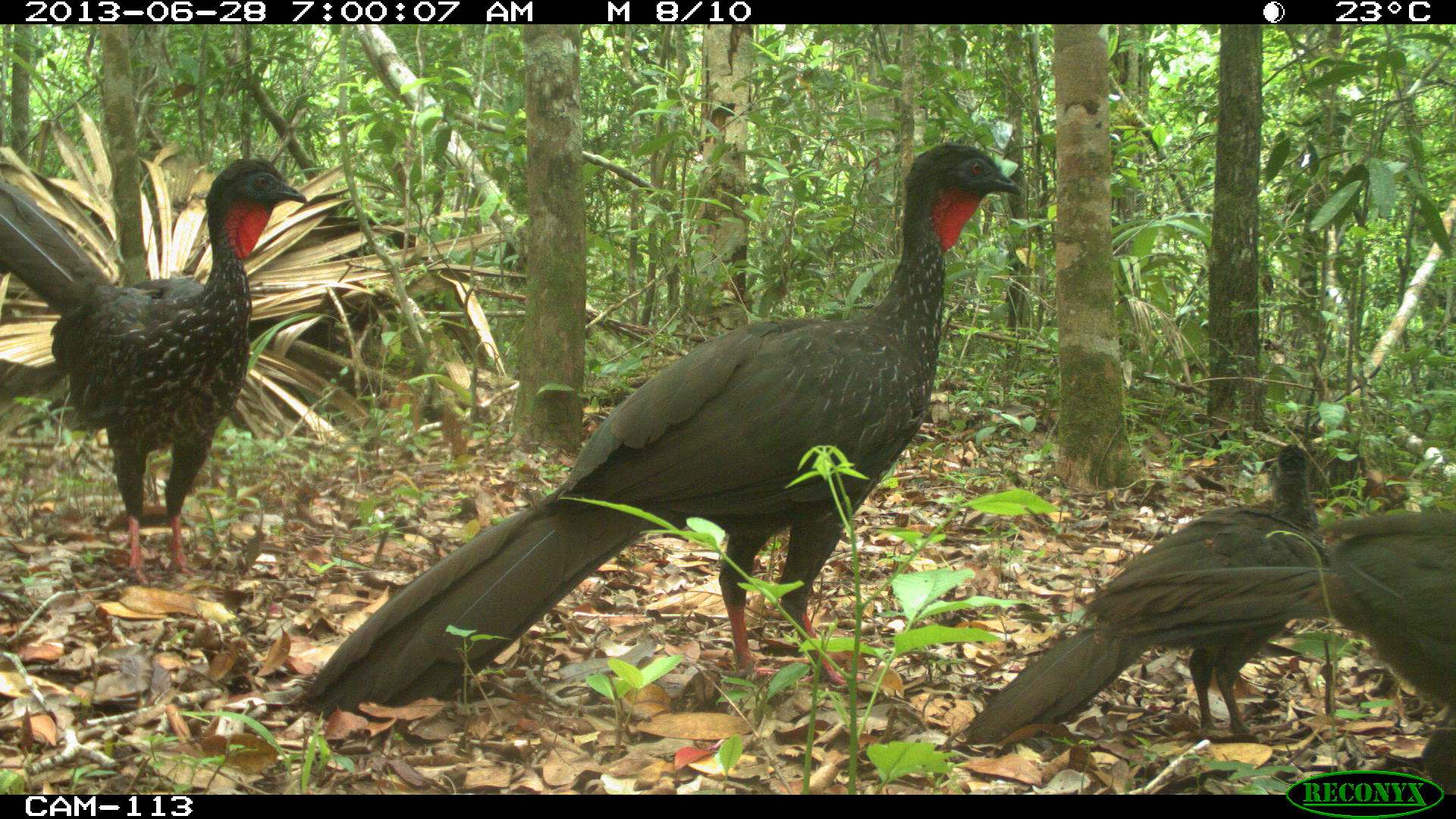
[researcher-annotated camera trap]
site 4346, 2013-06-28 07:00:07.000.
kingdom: Animalia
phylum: Chordata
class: Aves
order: Galliformes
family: Cracidae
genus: Penelope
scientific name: Penelope purpurascens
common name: crested guan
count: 4